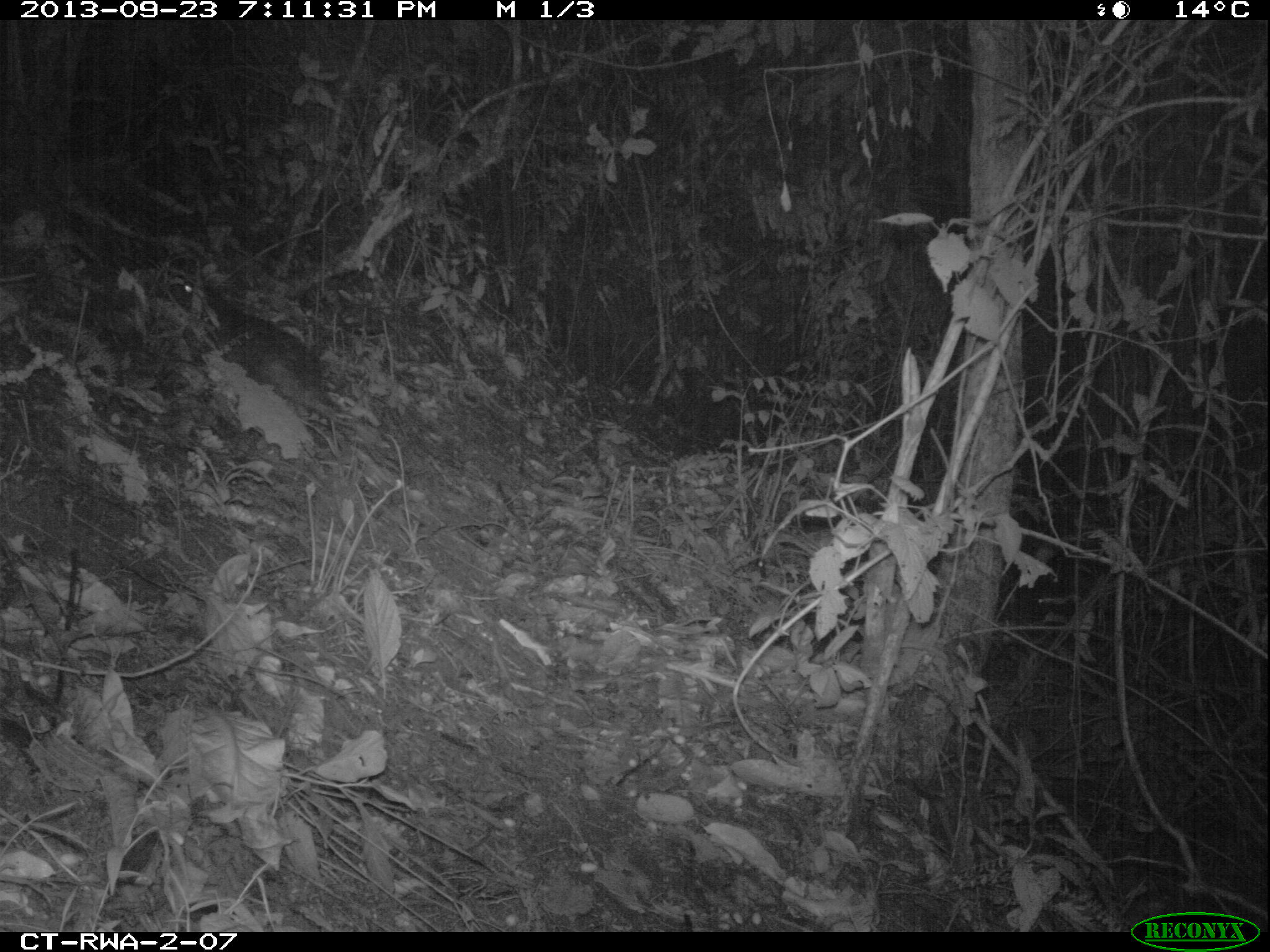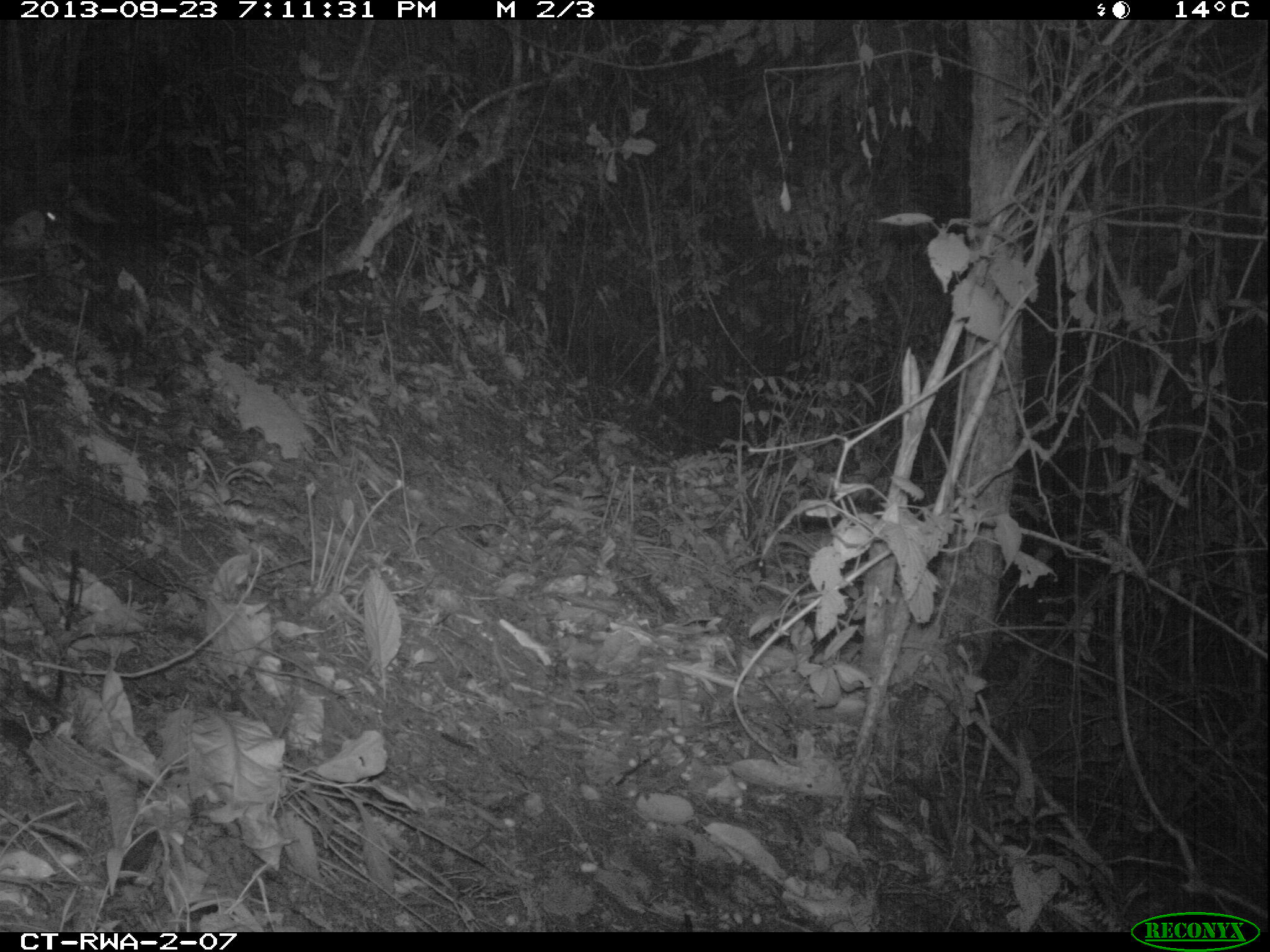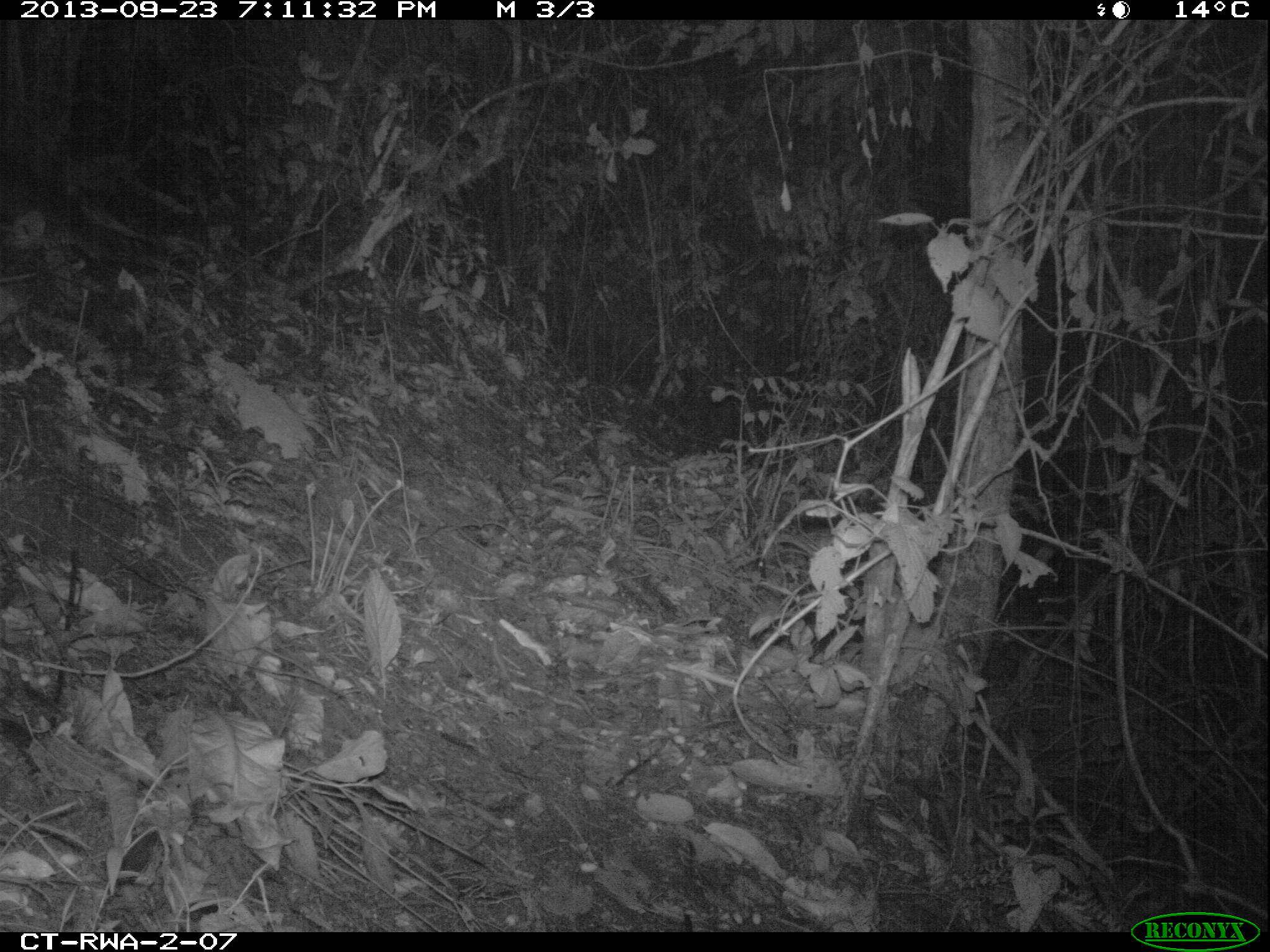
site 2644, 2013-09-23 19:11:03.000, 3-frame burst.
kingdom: Animalia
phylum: Chordata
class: Mammalia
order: Rodentia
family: Hystricidae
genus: Atherurus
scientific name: Atherurus africanus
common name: african brush-tailed porcupine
Atherurus africanus (african brush-tailed porcupine), count 1.